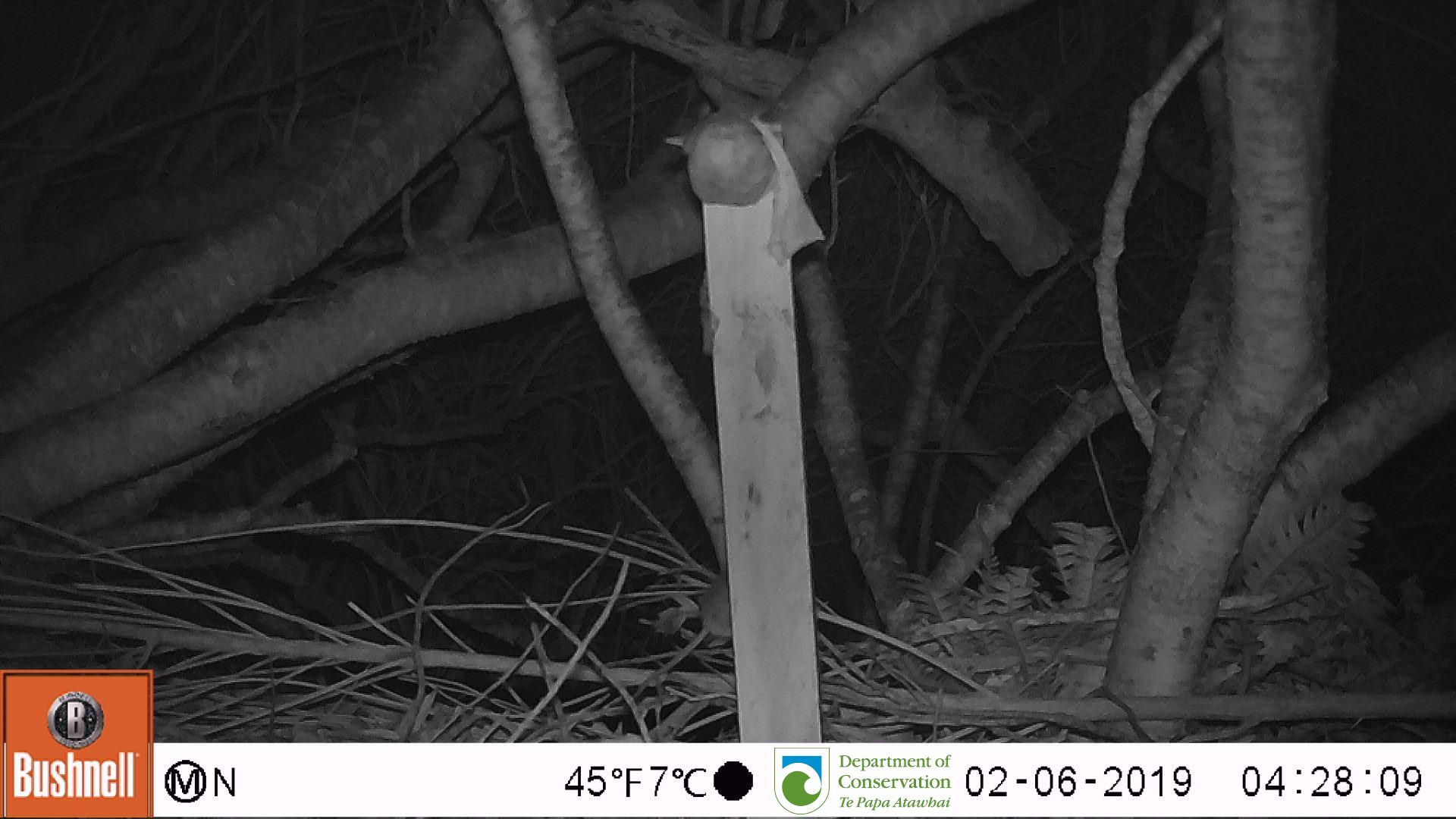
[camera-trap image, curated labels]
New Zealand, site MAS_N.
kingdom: Animalia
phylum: Chordata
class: Mammalia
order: Rodentia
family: Muridae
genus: Mus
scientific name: Mus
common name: mouse